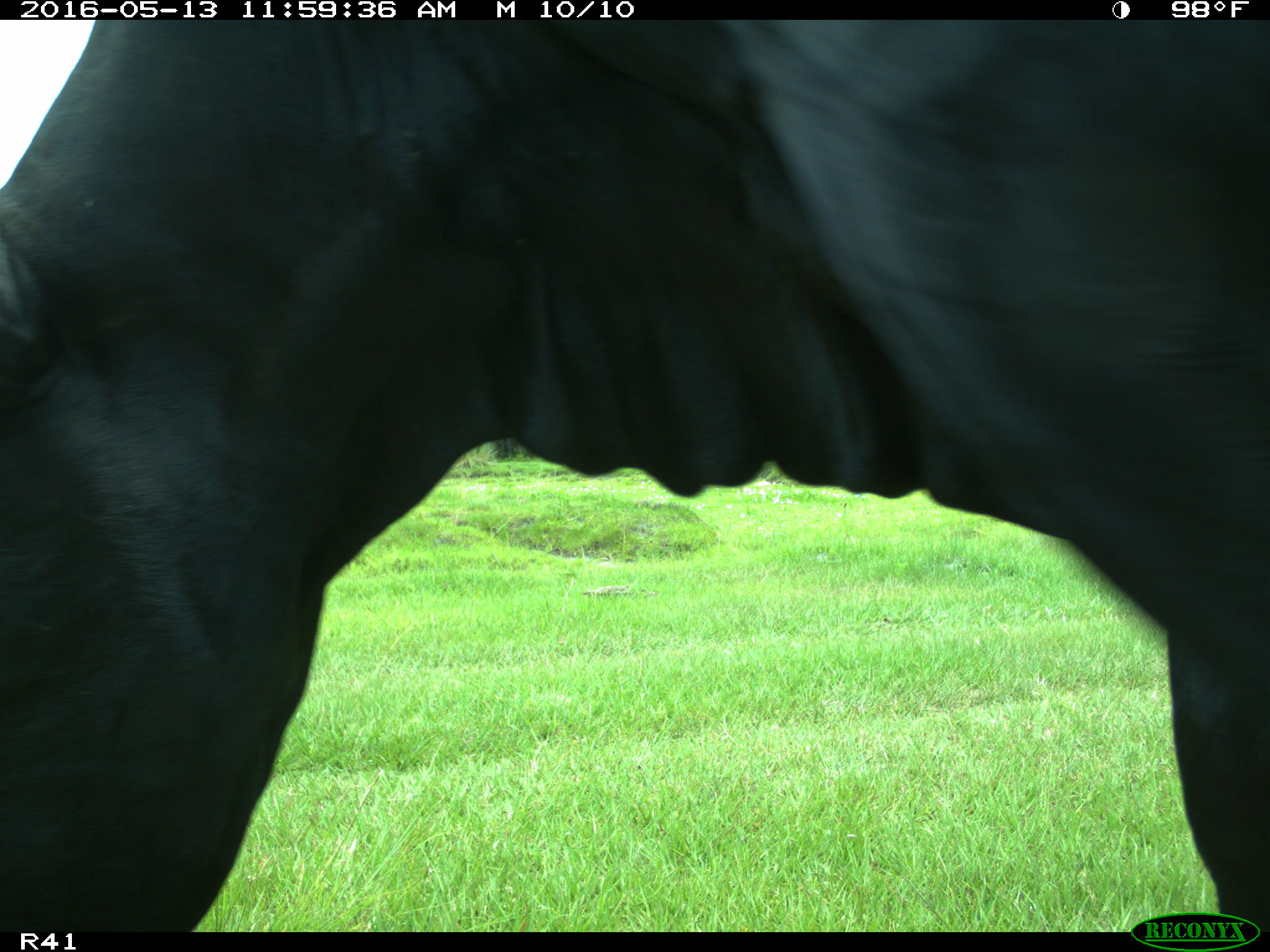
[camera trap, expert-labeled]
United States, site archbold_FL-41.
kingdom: Animalia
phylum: Chordata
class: Mammalia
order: Artiodactyla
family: Bovidae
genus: Bos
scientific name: Bos taurus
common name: domestic cow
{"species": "Bos taurus (domestic cow)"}